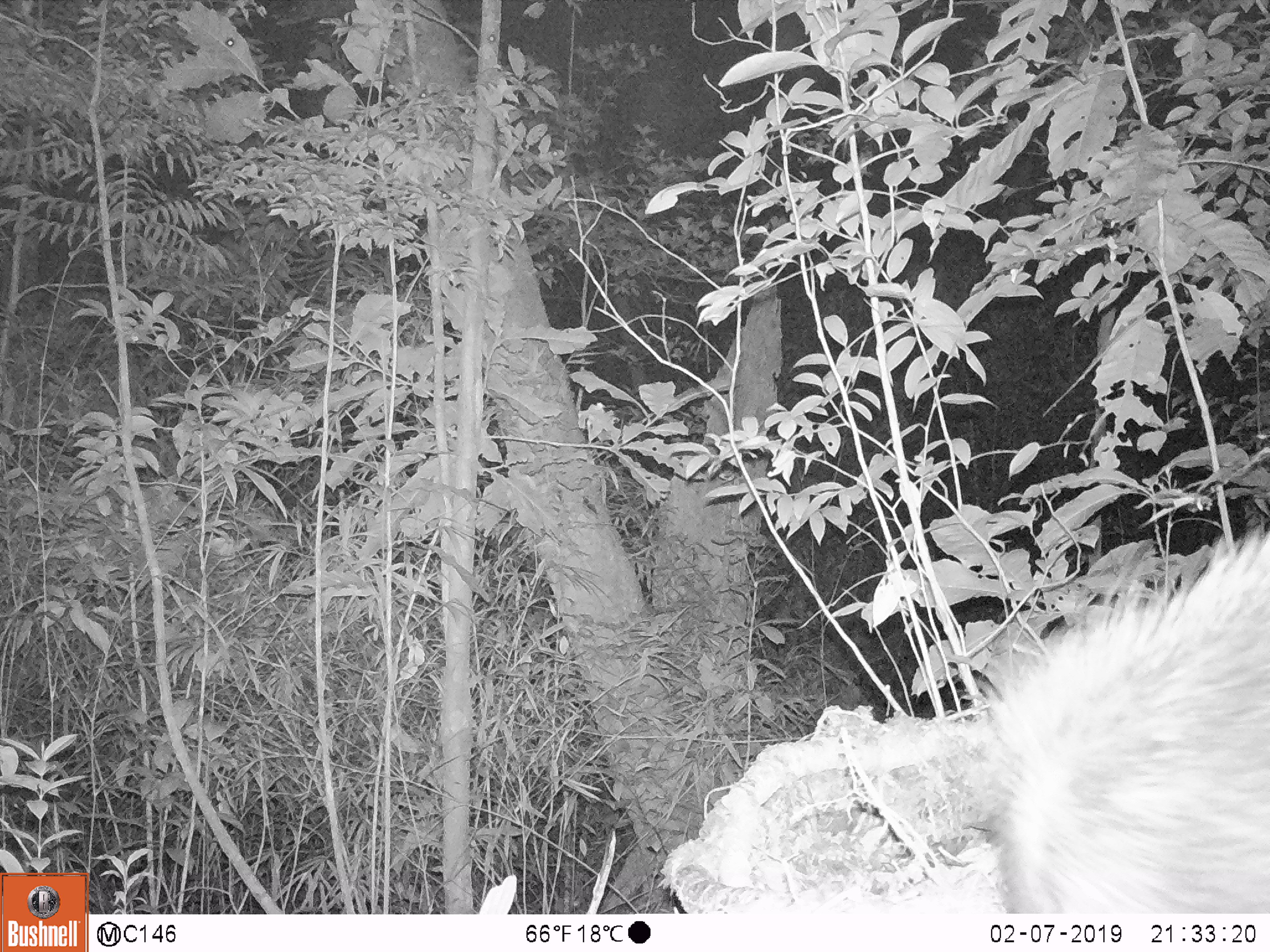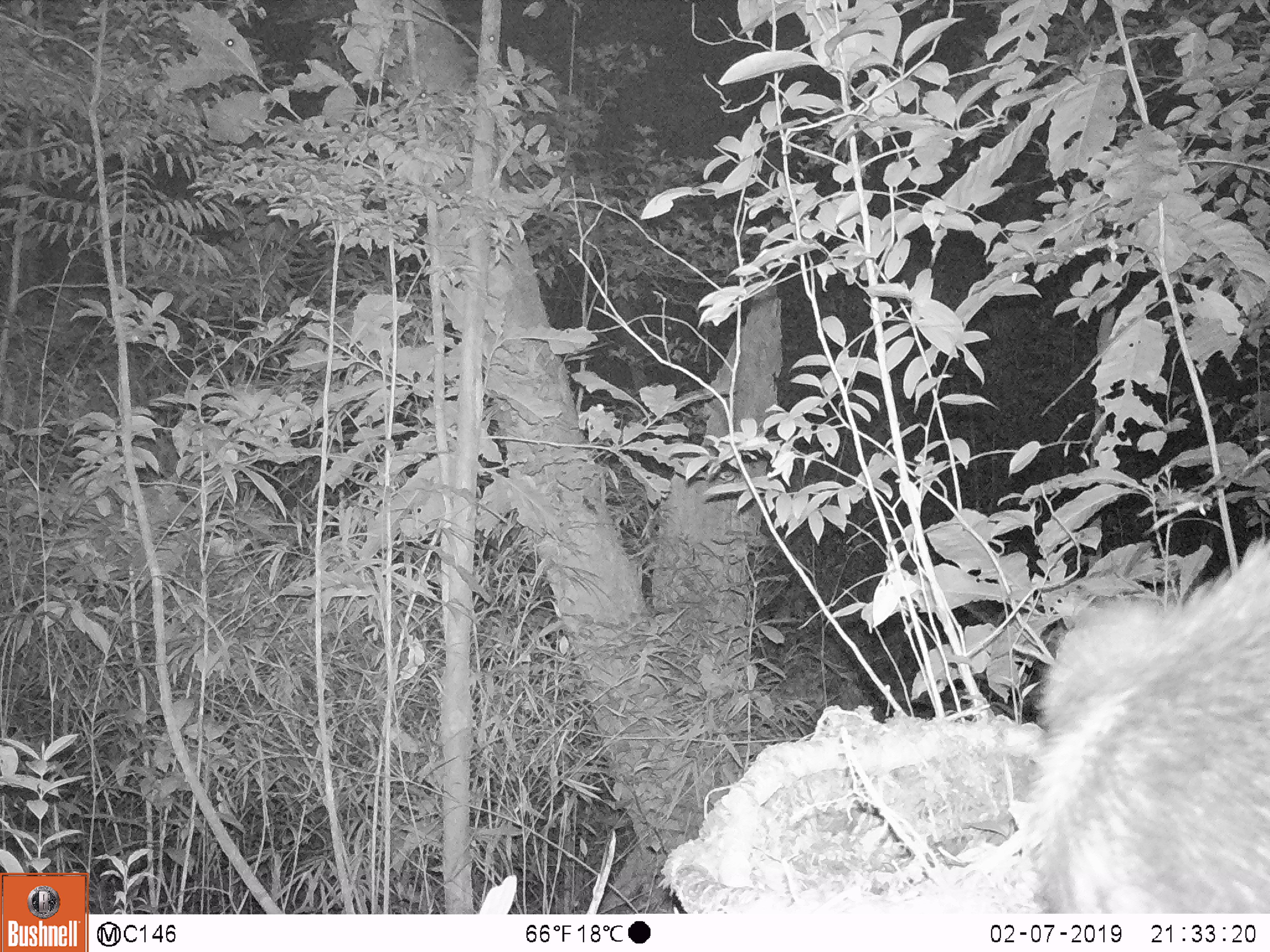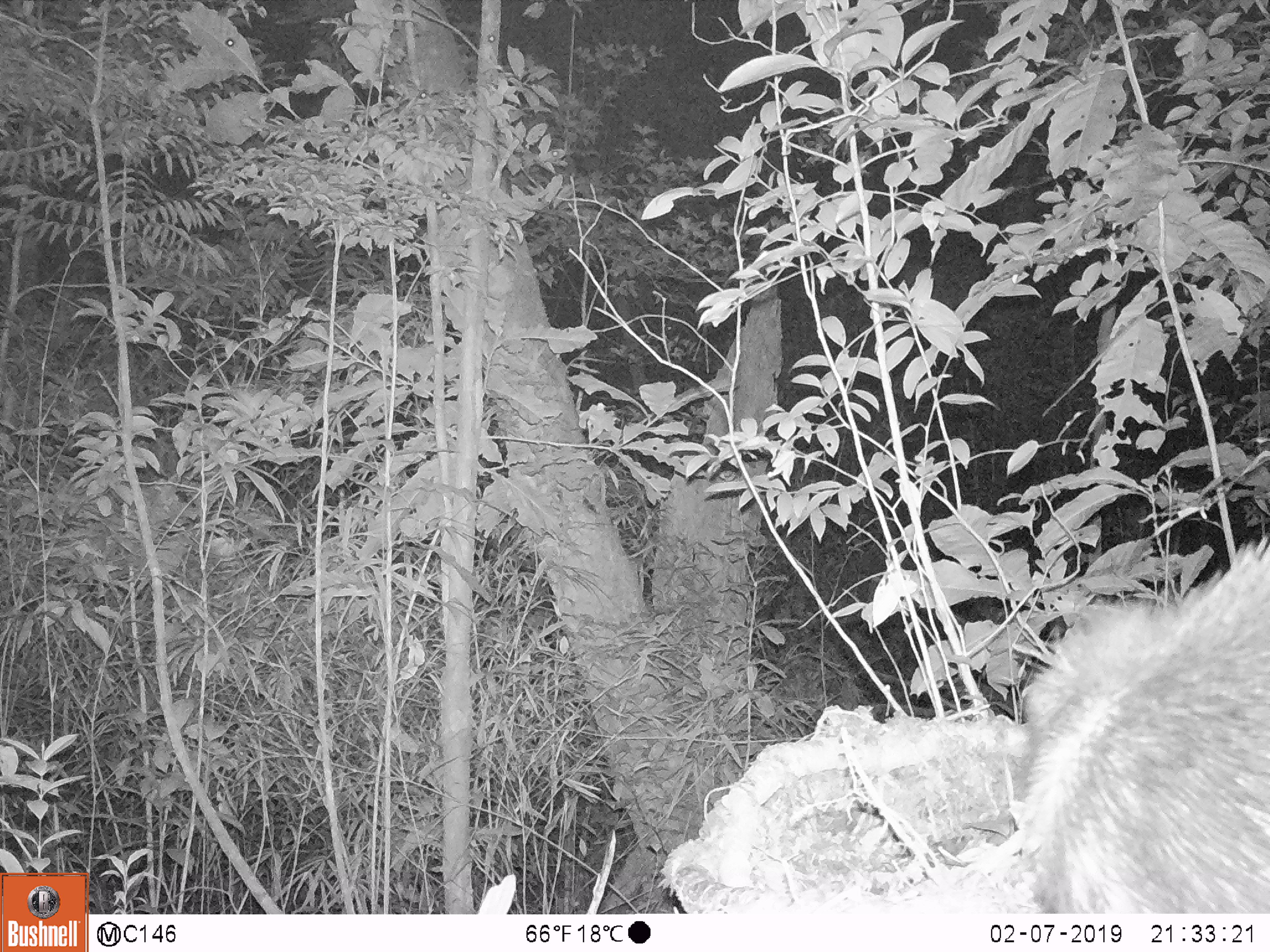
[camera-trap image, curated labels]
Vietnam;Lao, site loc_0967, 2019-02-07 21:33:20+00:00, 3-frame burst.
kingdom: Animalia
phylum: Chordata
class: Mammalia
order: Rodentia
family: Hystricidae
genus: Hystrix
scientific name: Hystrix brachyura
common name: malayan porcupine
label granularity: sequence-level